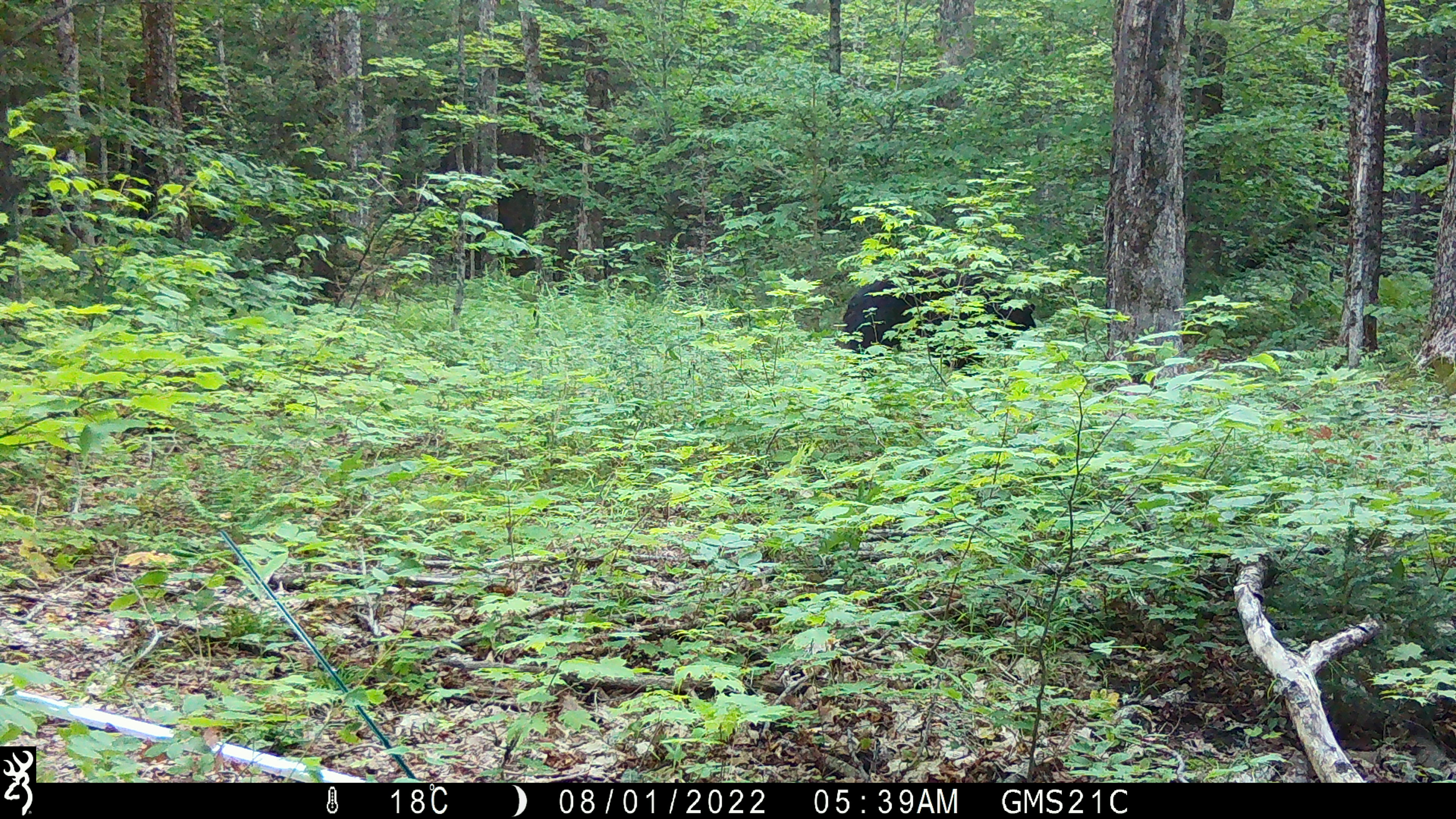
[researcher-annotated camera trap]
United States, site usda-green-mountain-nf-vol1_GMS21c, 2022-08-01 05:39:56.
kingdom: Animalia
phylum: Chordata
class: Mammalia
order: Carnivora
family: Ursidae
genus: Ursus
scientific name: Ursus americanus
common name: black bear